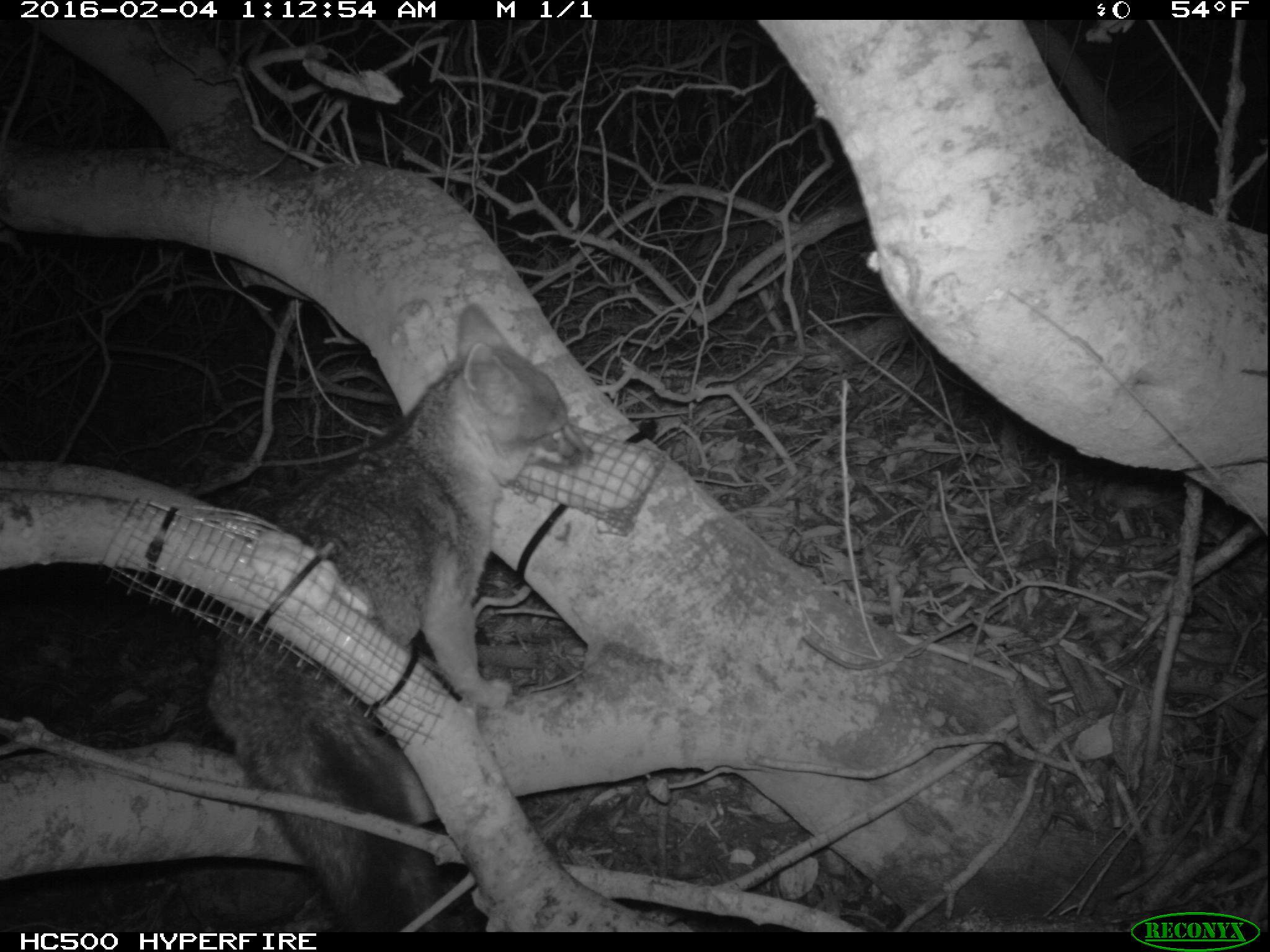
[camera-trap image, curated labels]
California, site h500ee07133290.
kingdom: Animalia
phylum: Chordata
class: Mammalia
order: Carnivora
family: Canidae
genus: Urocyon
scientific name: Urocyon littoralis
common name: island fox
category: fox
Fox (island fox) (Urocyon littoralis).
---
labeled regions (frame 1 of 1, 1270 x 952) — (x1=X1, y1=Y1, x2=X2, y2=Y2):
fox: (x1=206, y1=302, x2=595, y2=932)